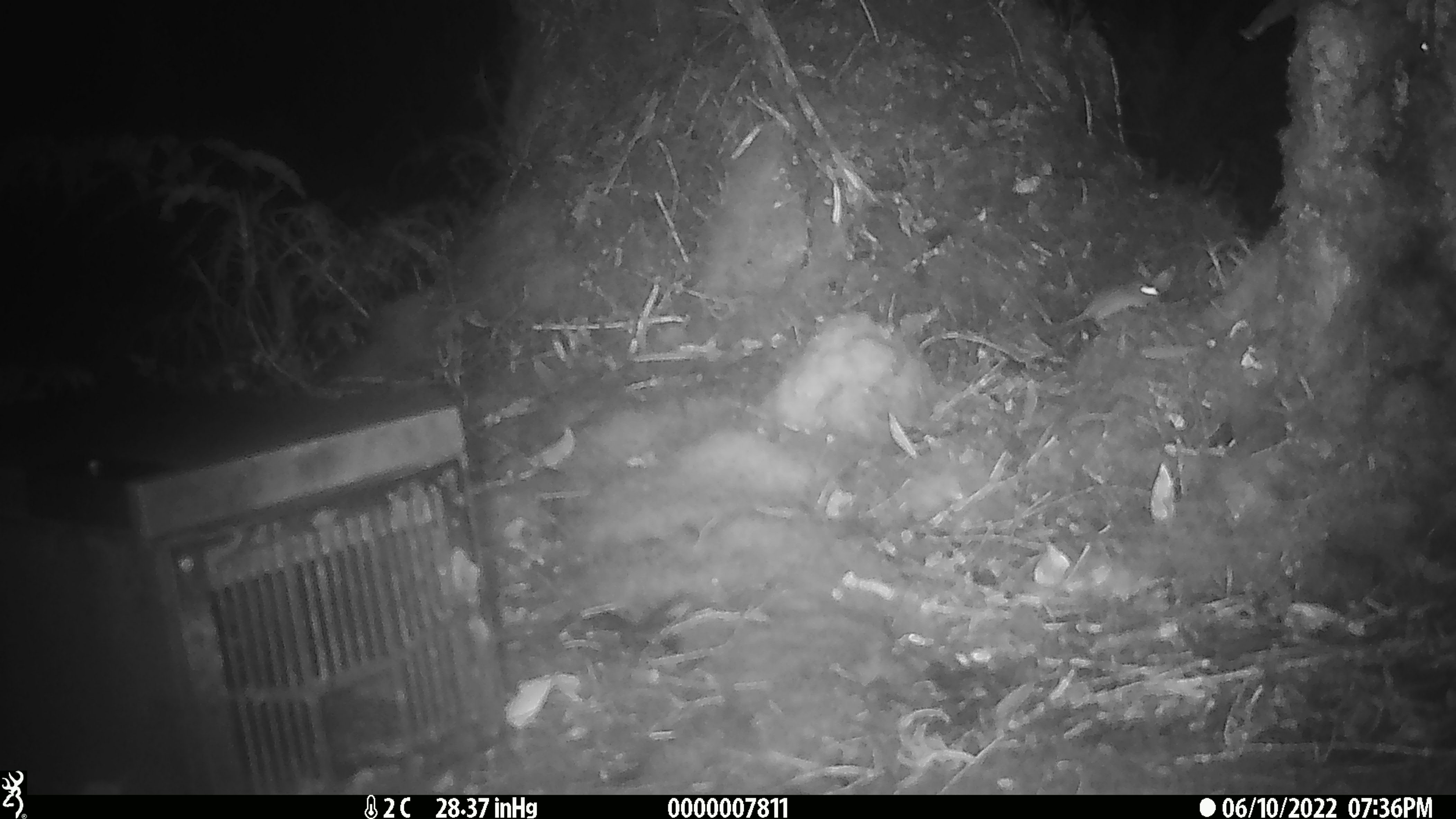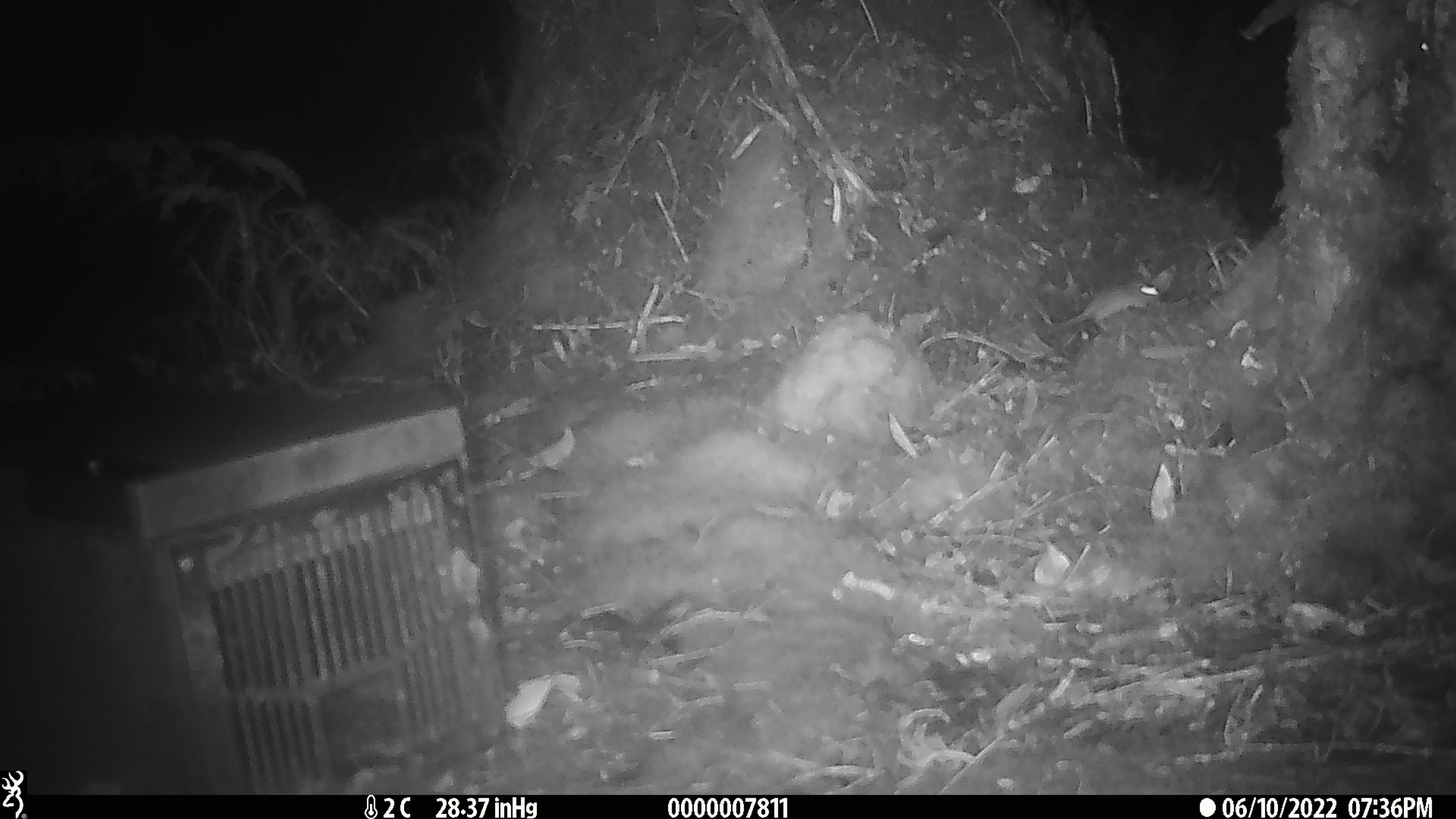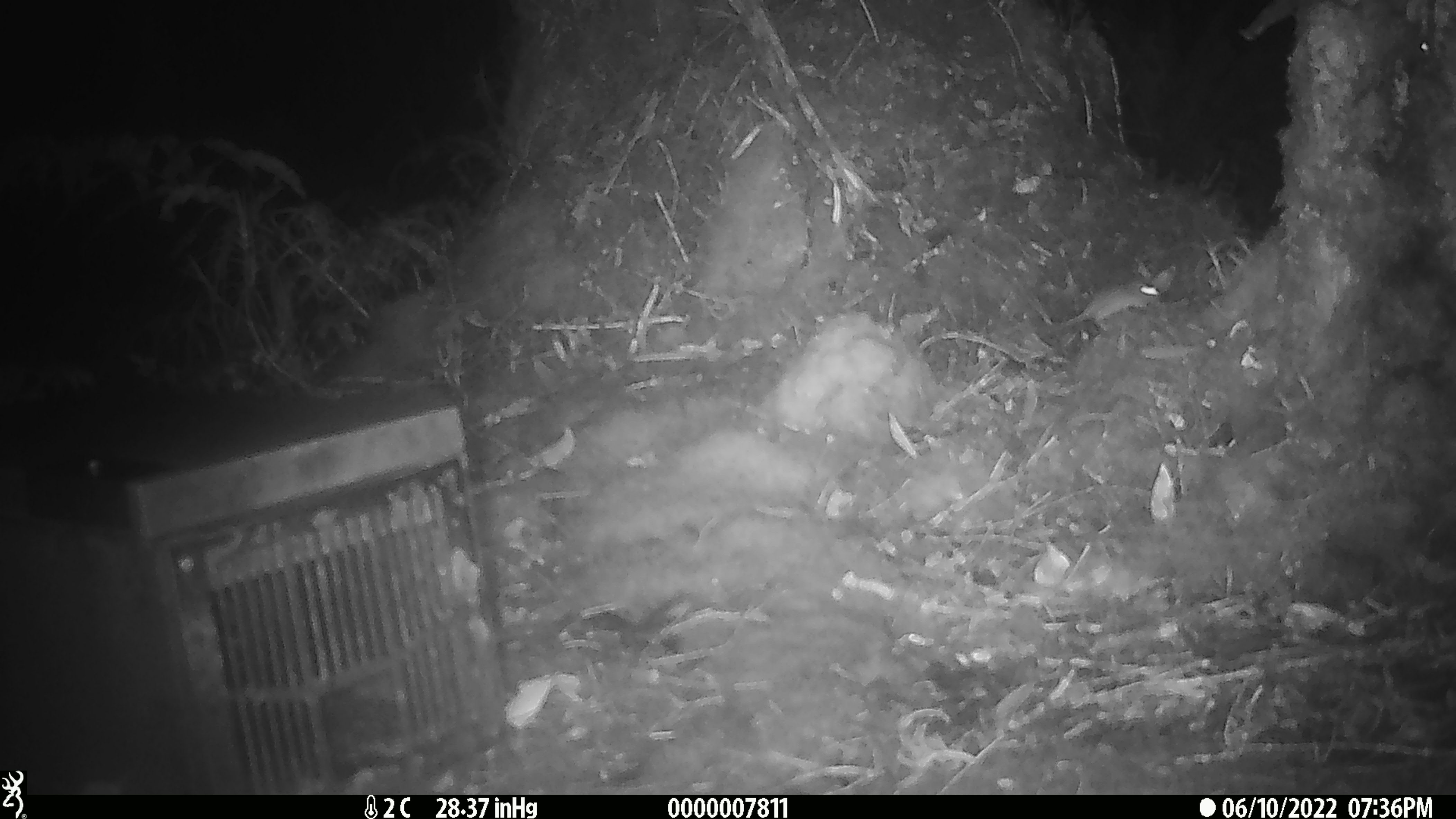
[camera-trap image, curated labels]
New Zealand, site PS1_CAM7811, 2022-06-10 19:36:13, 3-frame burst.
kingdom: Animalia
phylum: Chordata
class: Mammalia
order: Rodentia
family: Muridae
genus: Mus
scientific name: Mus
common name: mouse